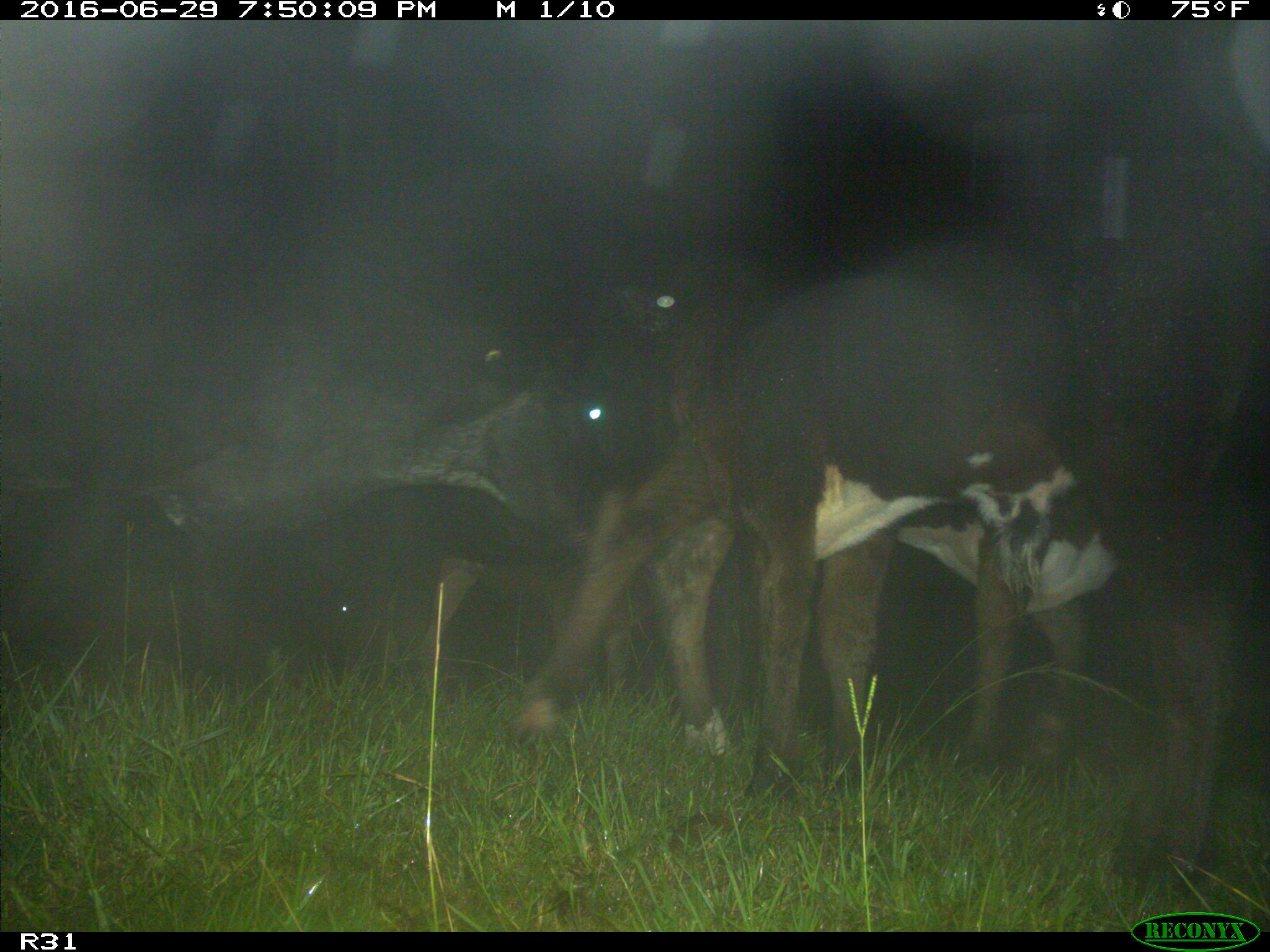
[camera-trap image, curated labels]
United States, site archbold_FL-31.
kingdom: Animalia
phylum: Chordata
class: Mammalia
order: Artiodactyla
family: Bovidae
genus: Bos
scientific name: Bos taurus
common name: domestic cow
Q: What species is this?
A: Bos taurus (domestic cow).